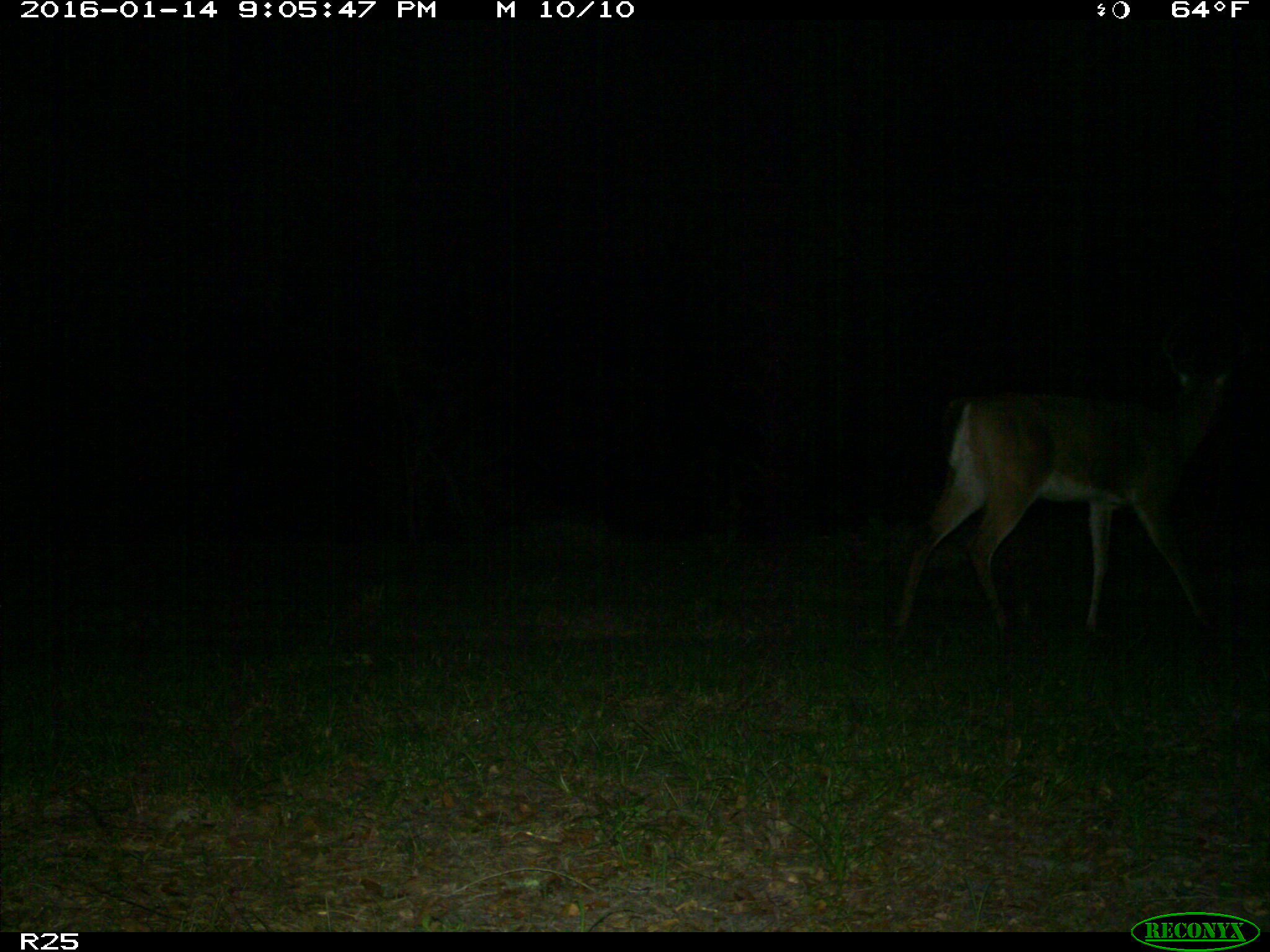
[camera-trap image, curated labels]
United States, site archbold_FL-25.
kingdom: Animalia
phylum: Chordata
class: Mammalia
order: Artiodactyla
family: Cervidae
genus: Odocoileus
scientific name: Odocoileus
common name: deer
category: unidentified deer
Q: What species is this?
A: Unidentified deer (deer) (Odocoileus).